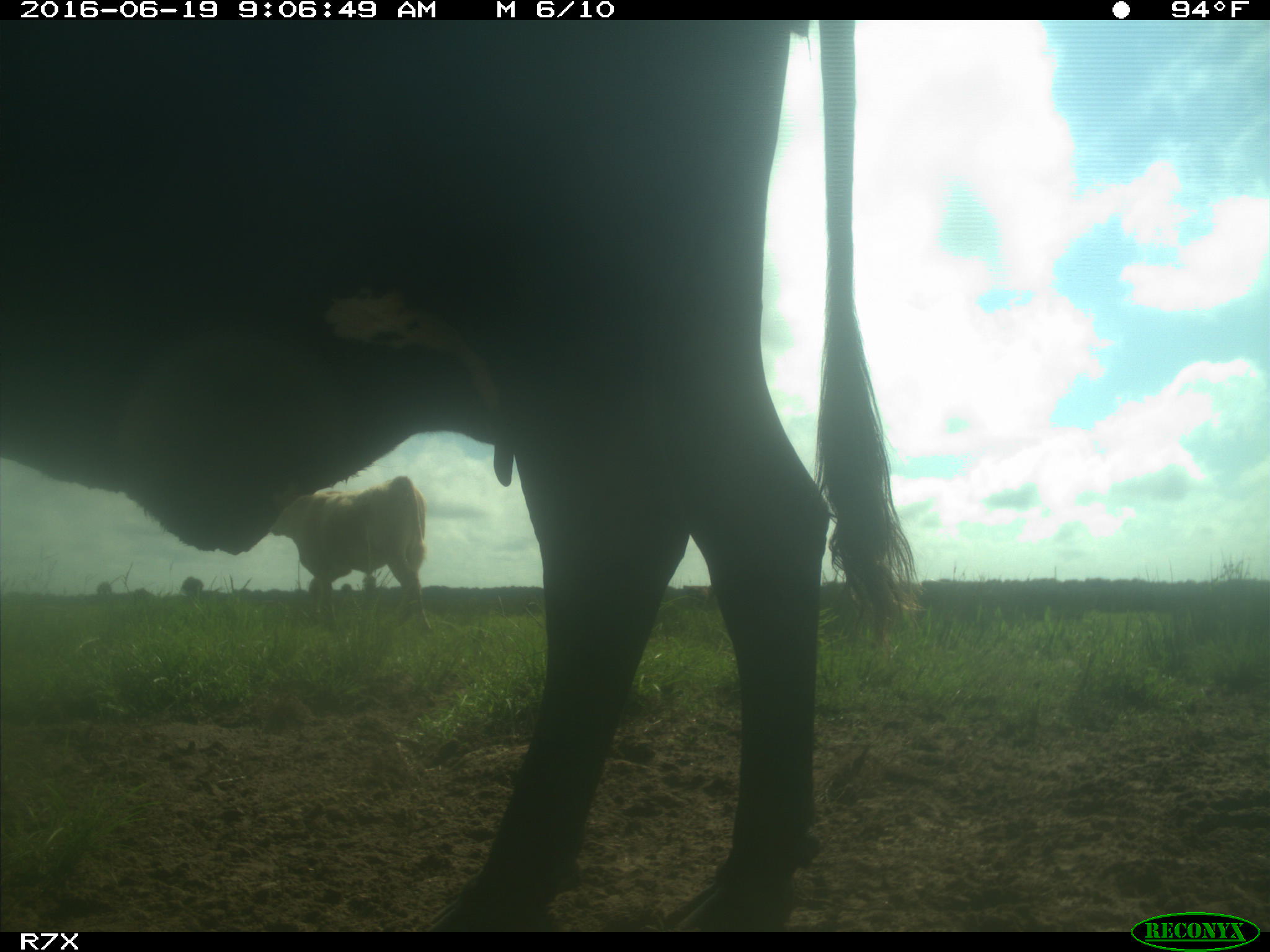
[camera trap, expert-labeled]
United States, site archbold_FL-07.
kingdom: Animalia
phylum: Chordata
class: Mammalia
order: Artiodactyla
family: Bovidae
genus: Bos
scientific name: Bos taurus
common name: domestic cow